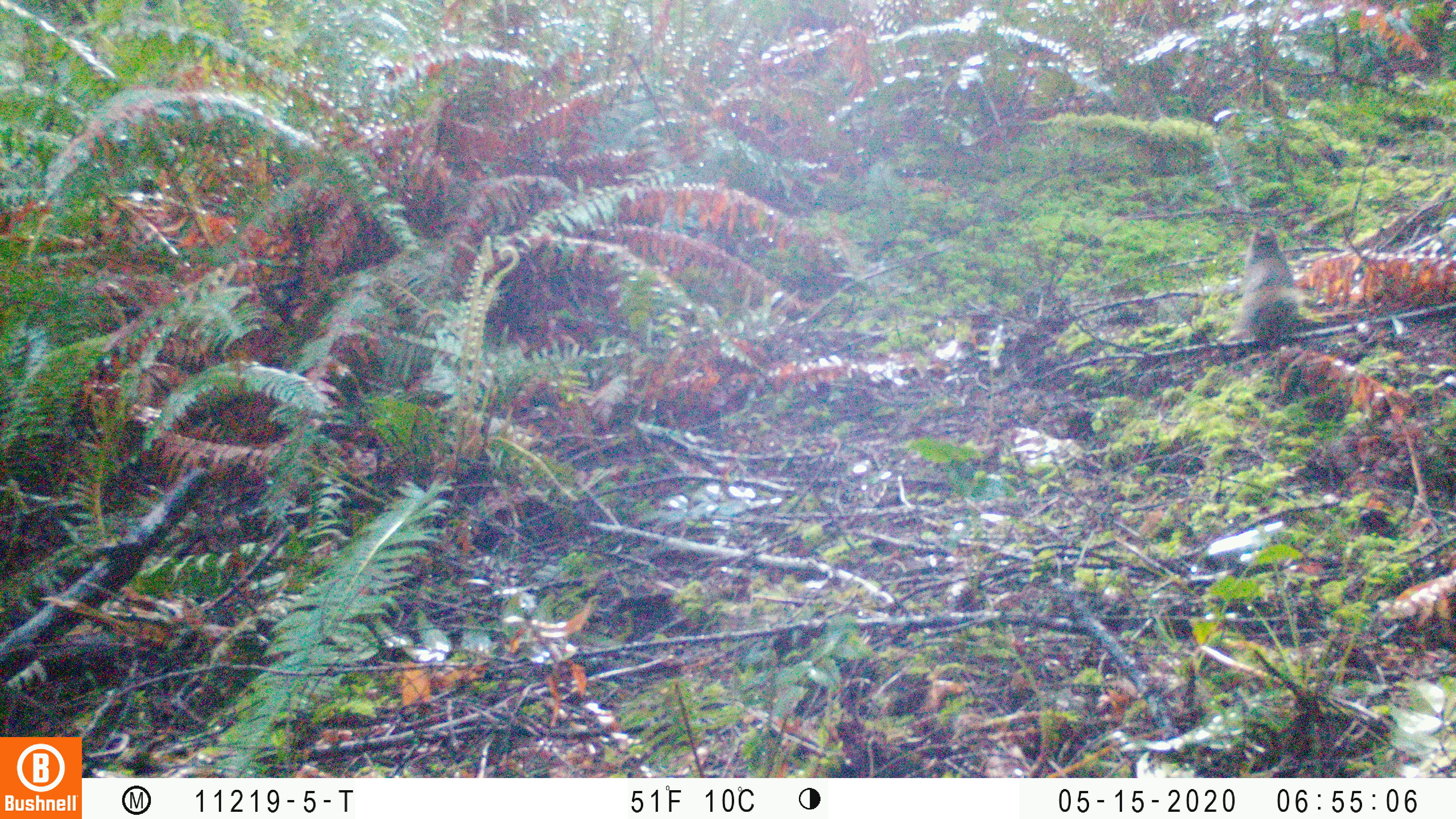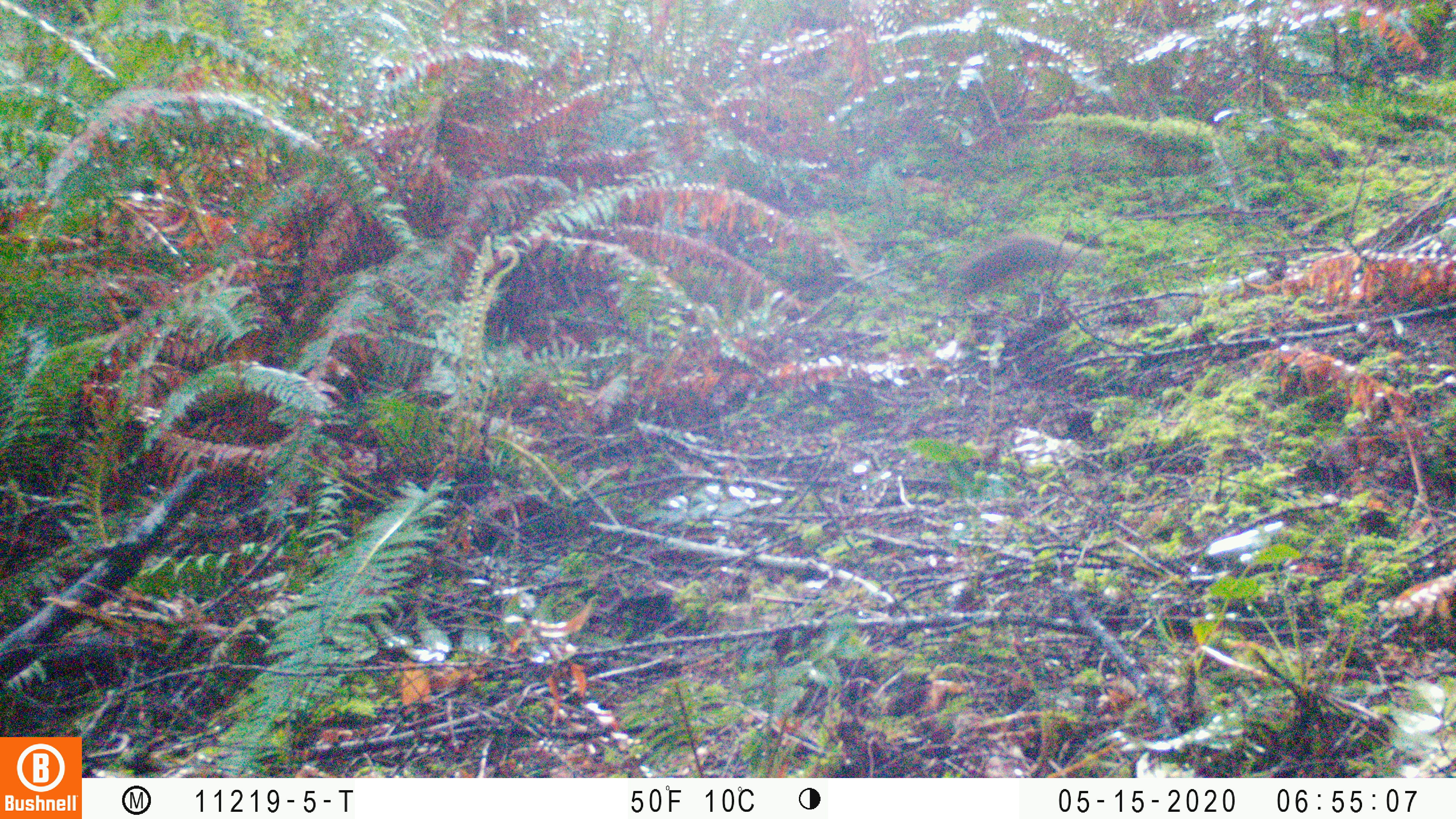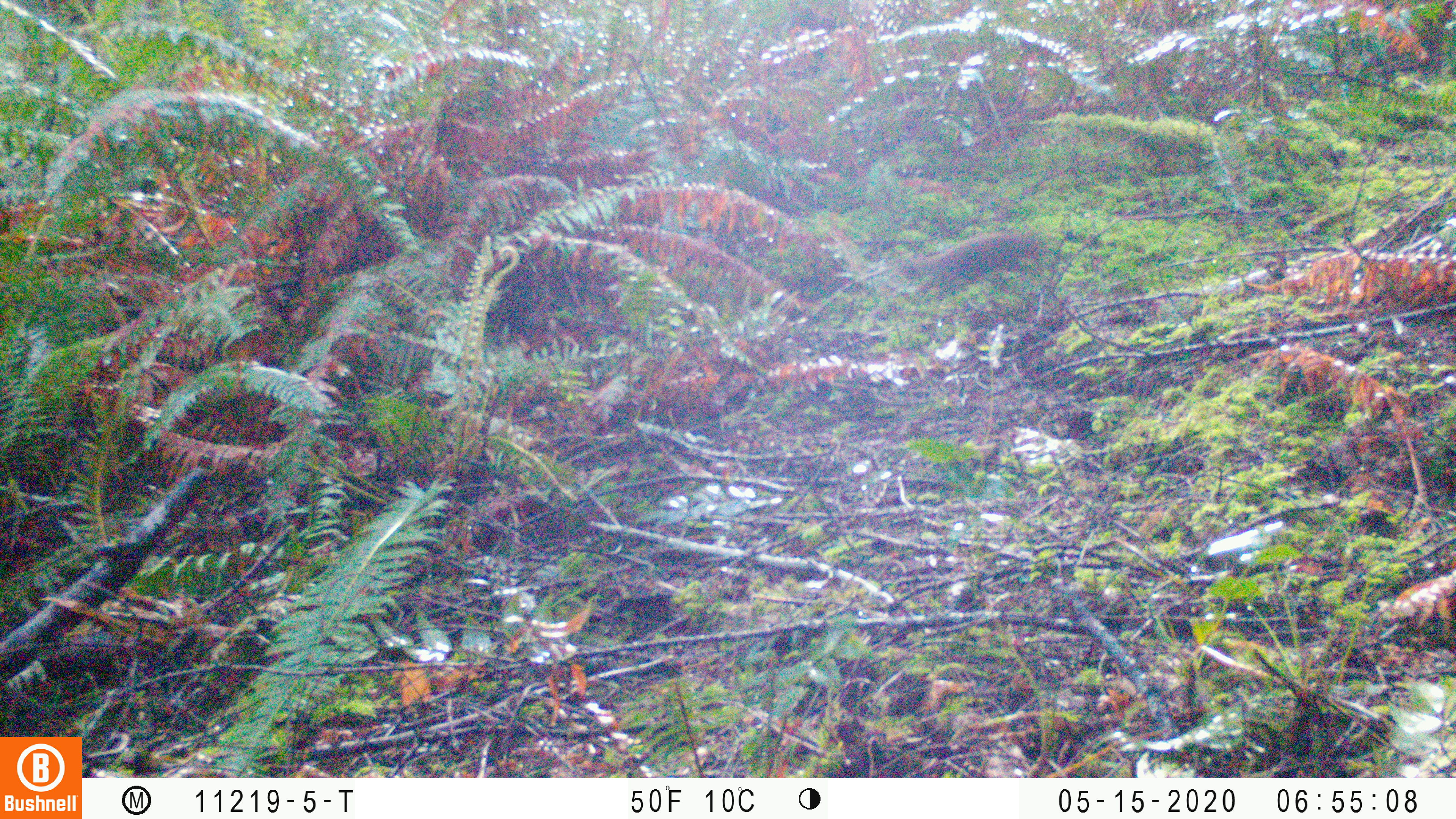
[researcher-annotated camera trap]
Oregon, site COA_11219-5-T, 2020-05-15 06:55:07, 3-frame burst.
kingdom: Animalia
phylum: Chordata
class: Mammalia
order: Rodentia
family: Sciuridae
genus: Tamiasciurus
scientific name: Tamiasciurus douglasii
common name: douglas squirrel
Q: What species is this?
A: Douglas squirrel (Tamiasciurus douglasii).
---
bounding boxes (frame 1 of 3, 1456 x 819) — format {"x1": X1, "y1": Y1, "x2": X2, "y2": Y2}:
douglas squirrel: {"x1": 1240, "y1": 224, "x2": 1303, "y2": 351}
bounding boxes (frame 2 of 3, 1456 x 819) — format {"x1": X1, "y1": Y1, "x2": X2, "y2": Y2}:
douglas squirrel: {"x1": 951, "y1": 224, "x2": 1087, "y2": 305}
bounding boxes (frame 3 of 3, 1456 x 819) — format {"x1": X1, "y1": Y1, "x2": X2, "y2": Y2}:
douglas squirrel: {"x1": 889, "y1": 226, "x2": 1037, "y2": 306}